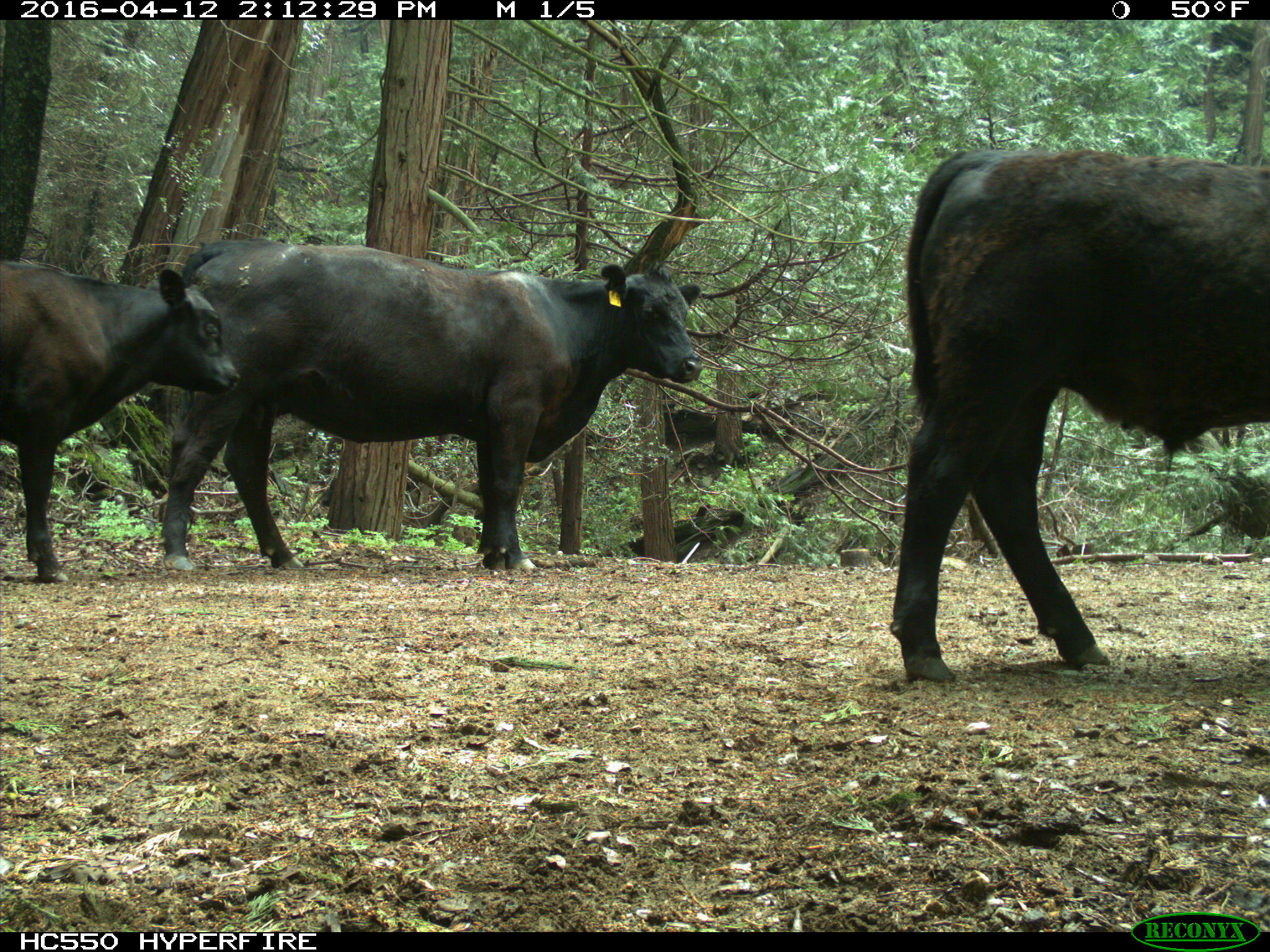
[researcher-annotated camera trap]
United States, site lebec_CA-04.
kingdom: Animalia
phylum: Chordata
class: Mammalia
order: Artiodactyla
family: Bovidae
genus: Bos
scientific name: Bos taurus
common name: domestic cow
Bos taurus (domestic cow).